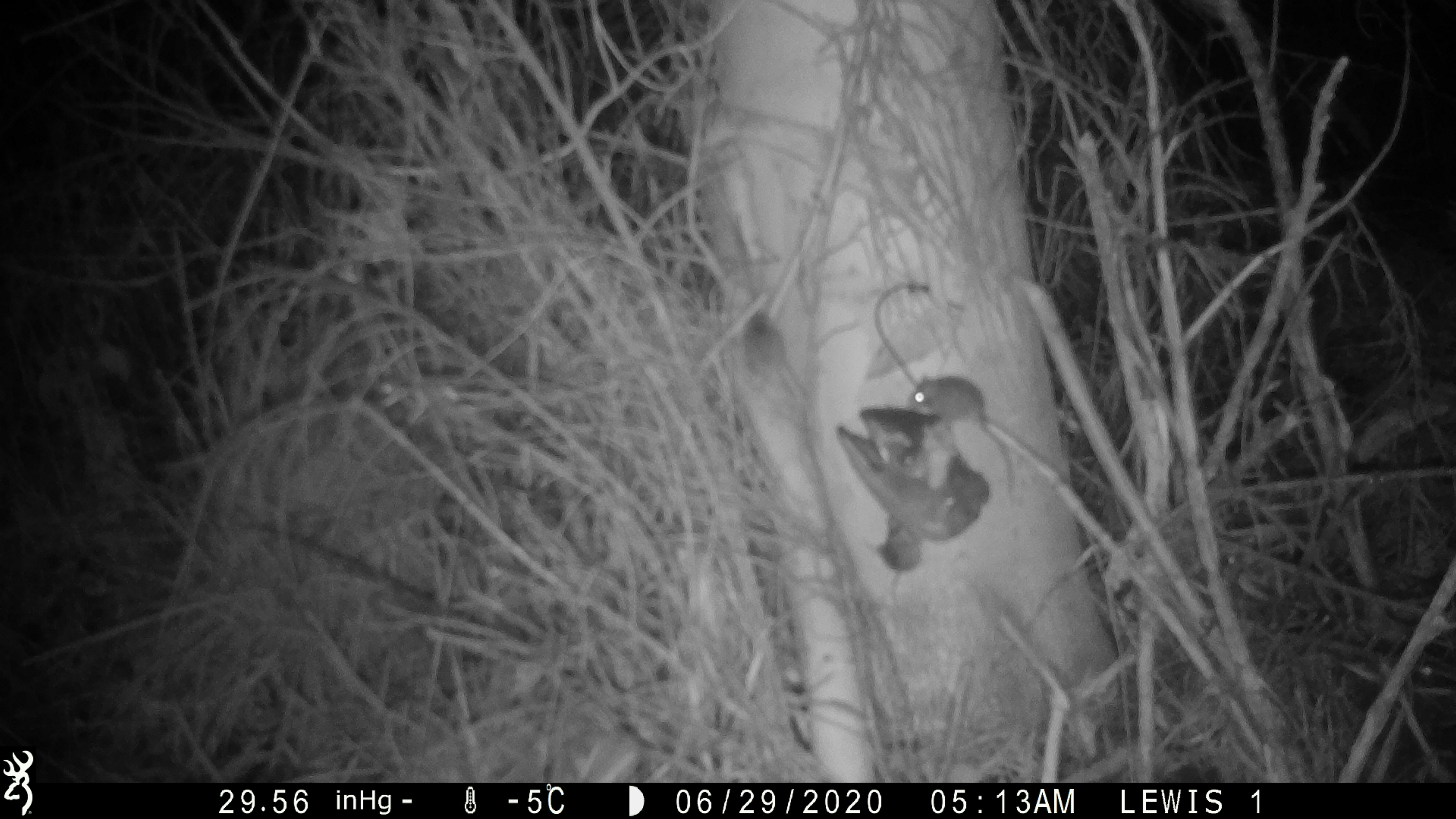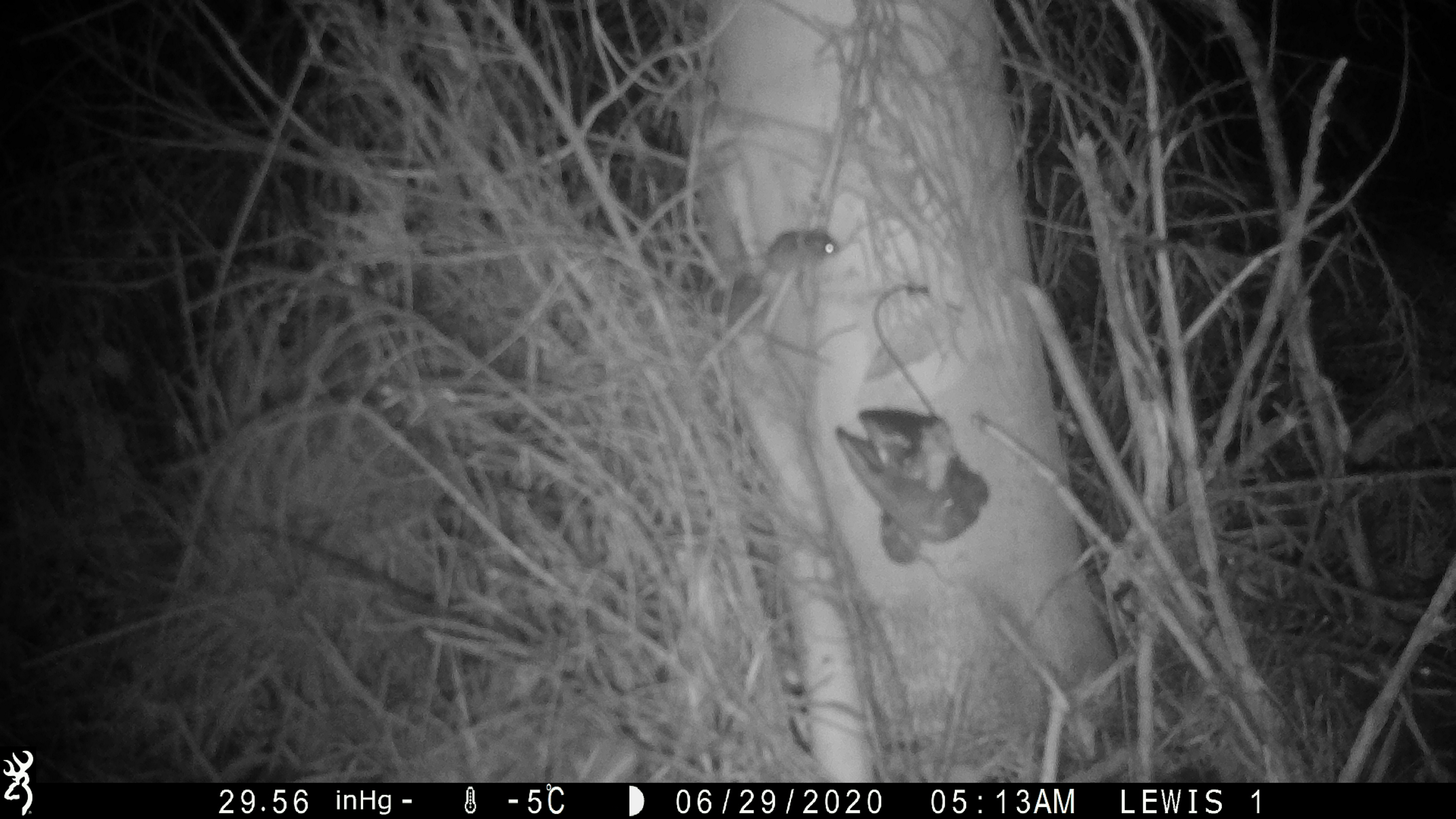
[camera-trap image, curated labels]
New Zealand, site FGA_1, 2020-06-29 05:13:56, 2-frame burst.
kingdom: Animalia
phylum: Chordata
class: Mammalia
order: Rodentia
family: Muridae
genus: Mus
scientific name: Mus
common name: mouse